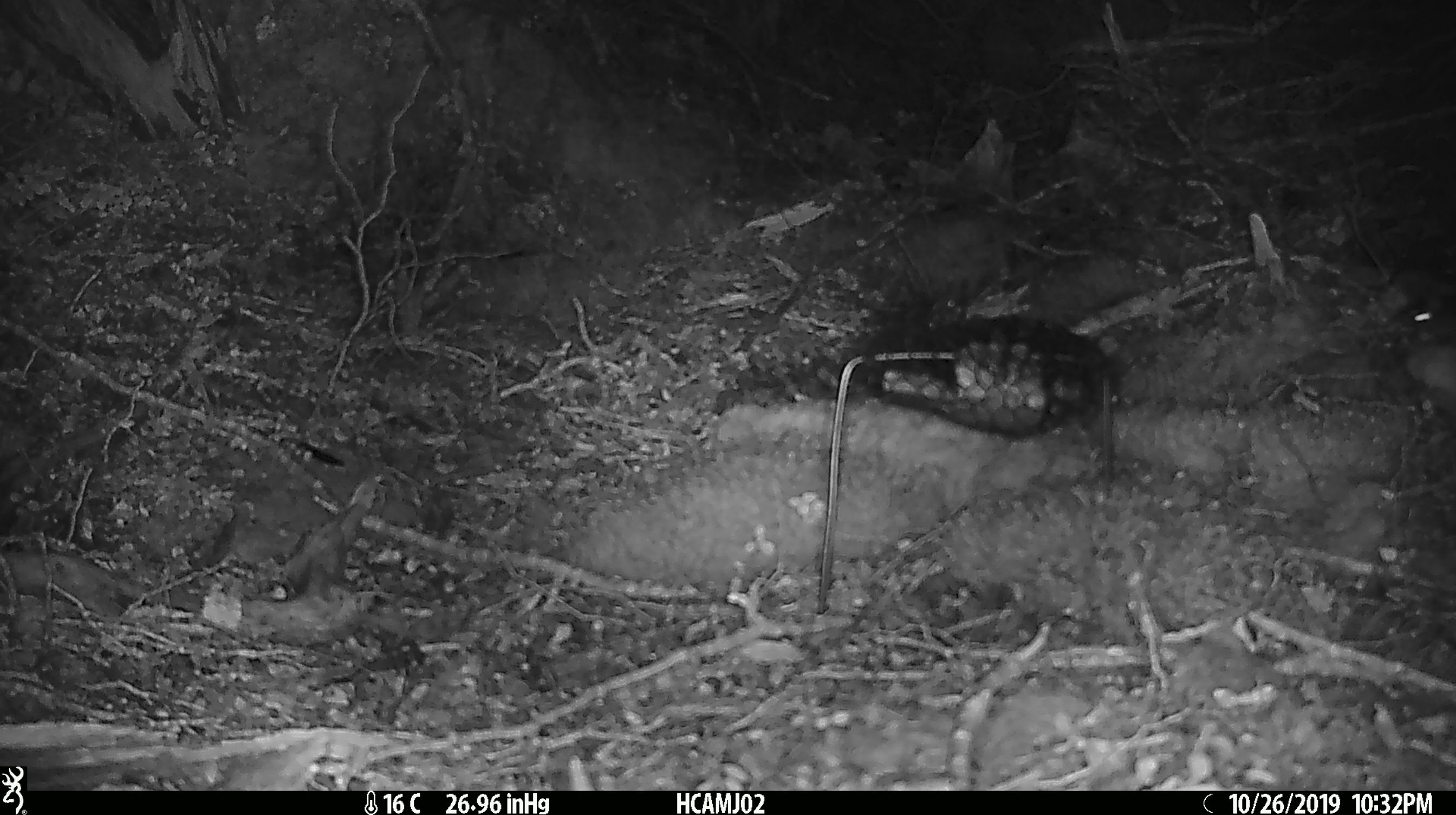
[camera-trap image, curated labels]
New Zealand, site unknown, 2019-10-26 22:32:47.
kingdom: Animalia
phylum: Chordata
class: Mammalia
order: Rodentia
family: Muridae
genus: Mus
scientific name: Mus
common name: mouse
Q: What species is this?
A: Mouse (Mus).